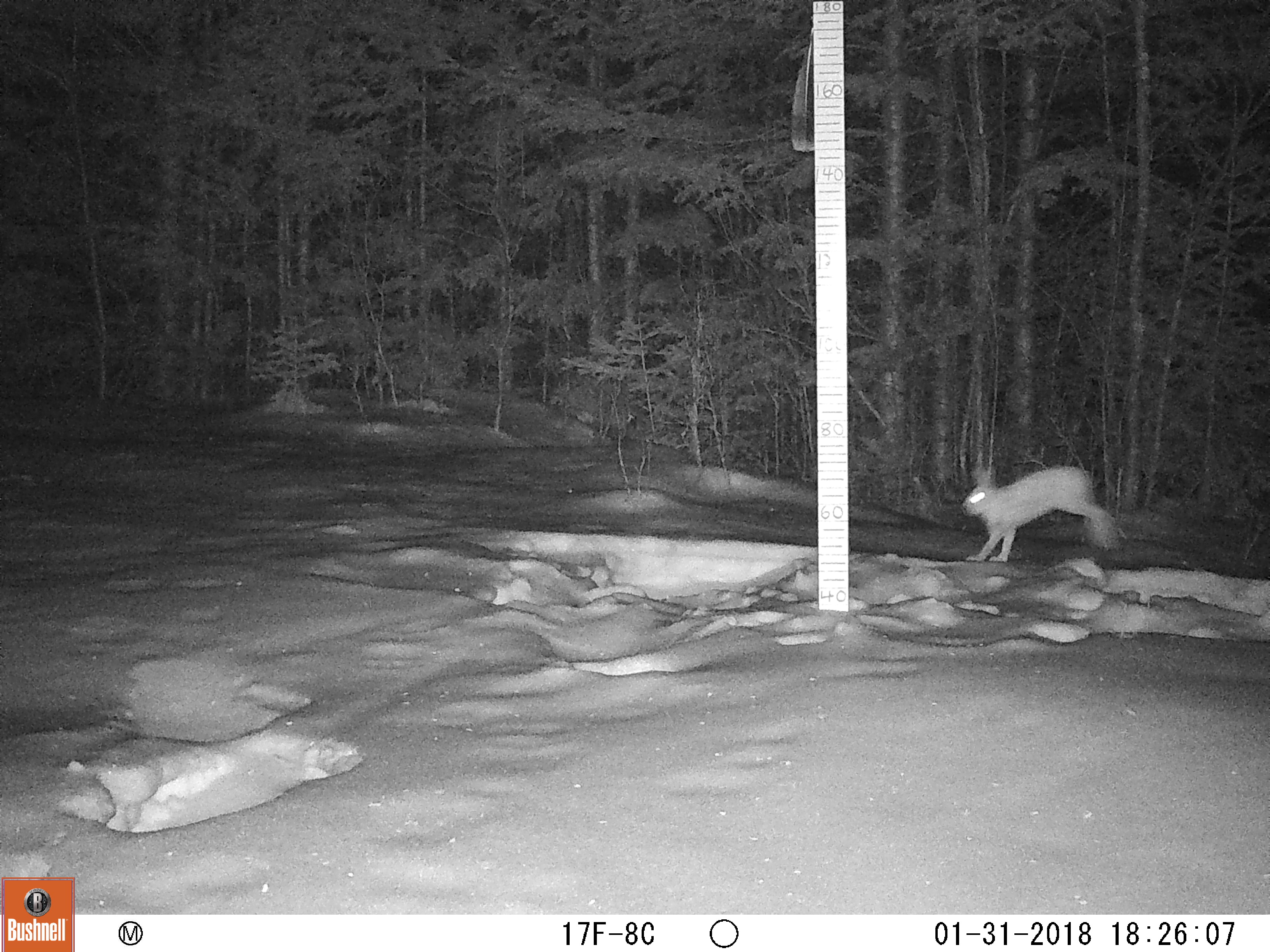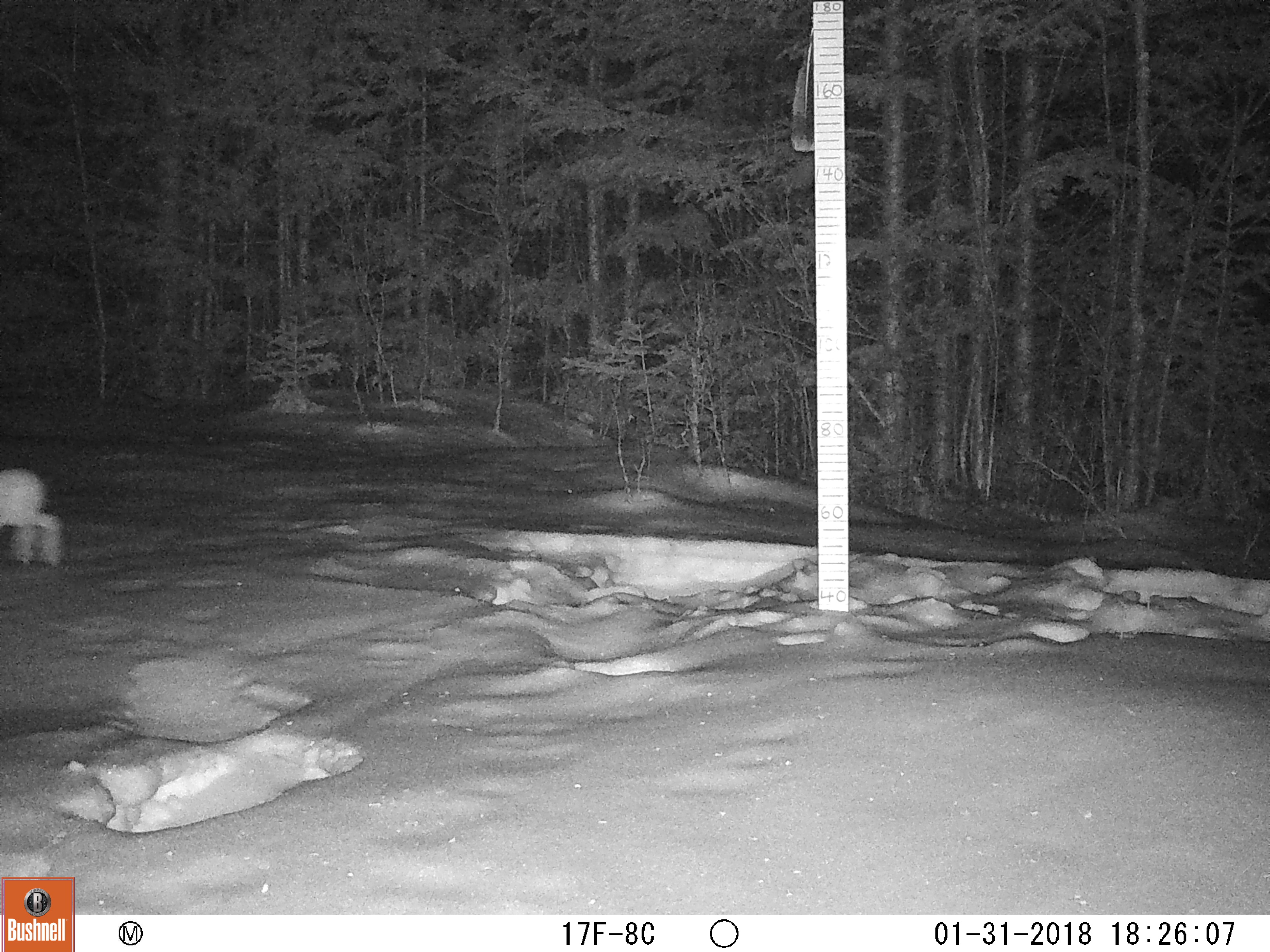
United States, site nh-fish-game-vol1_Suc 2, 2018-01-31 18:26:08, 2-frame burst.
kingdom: Animalia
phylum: Chordata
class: Mammalia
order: Lagomorpha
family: Leporidae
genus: Lepus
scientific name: Lepus americanus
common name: snowshoe hare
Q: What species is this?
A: Snowshoe hare (Lepus americanus).